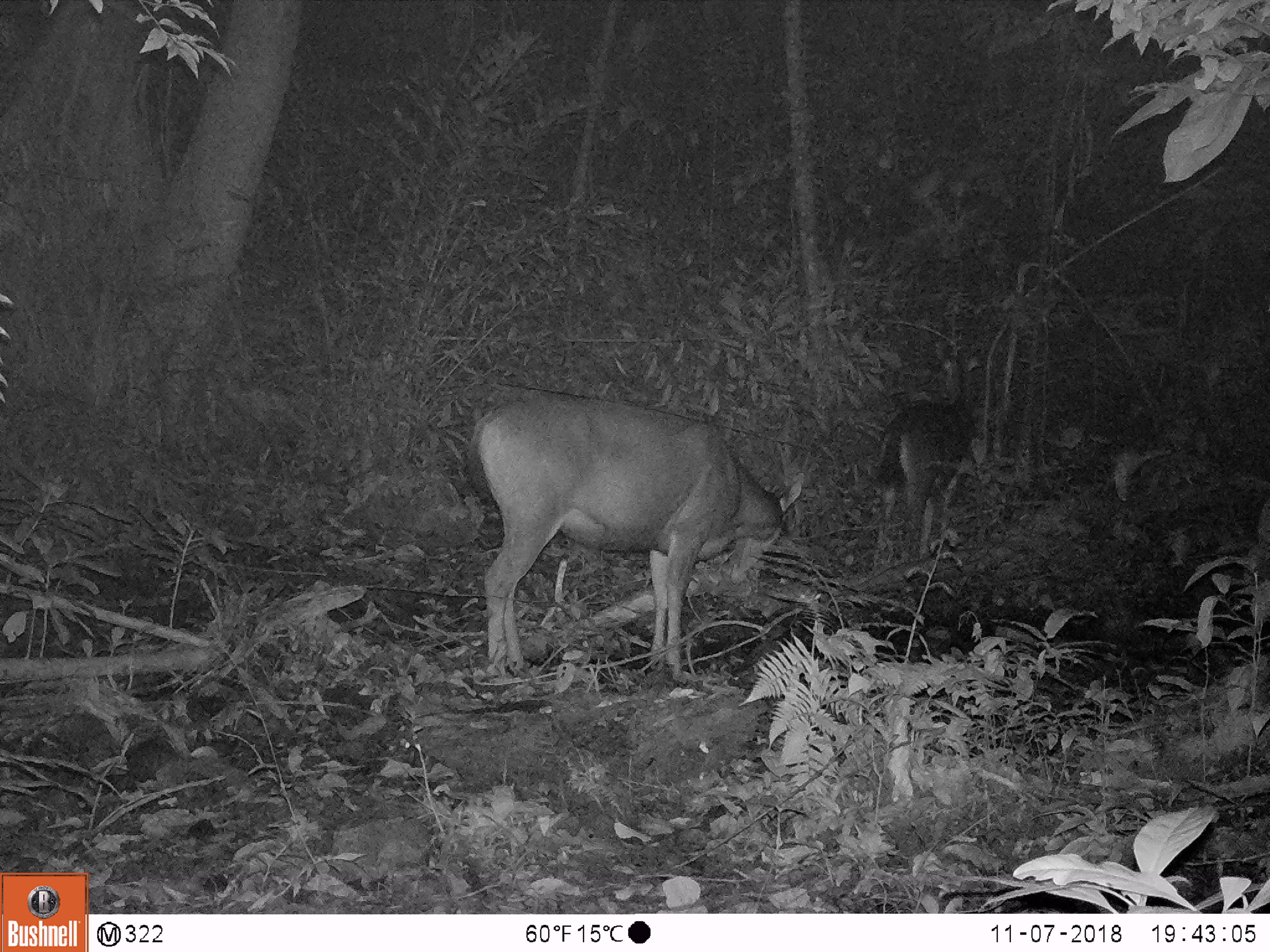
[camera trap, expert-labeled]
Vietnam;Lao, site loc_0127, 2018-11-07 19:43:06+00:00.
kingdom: Animalia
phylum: Chordata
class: Mammalia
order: Artiodactyla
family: Cervidae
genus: Rusa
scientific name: Rusa unicolor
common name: sambar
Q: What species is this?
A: Sambar (Rusa unicolor).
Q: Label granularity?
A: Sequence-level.